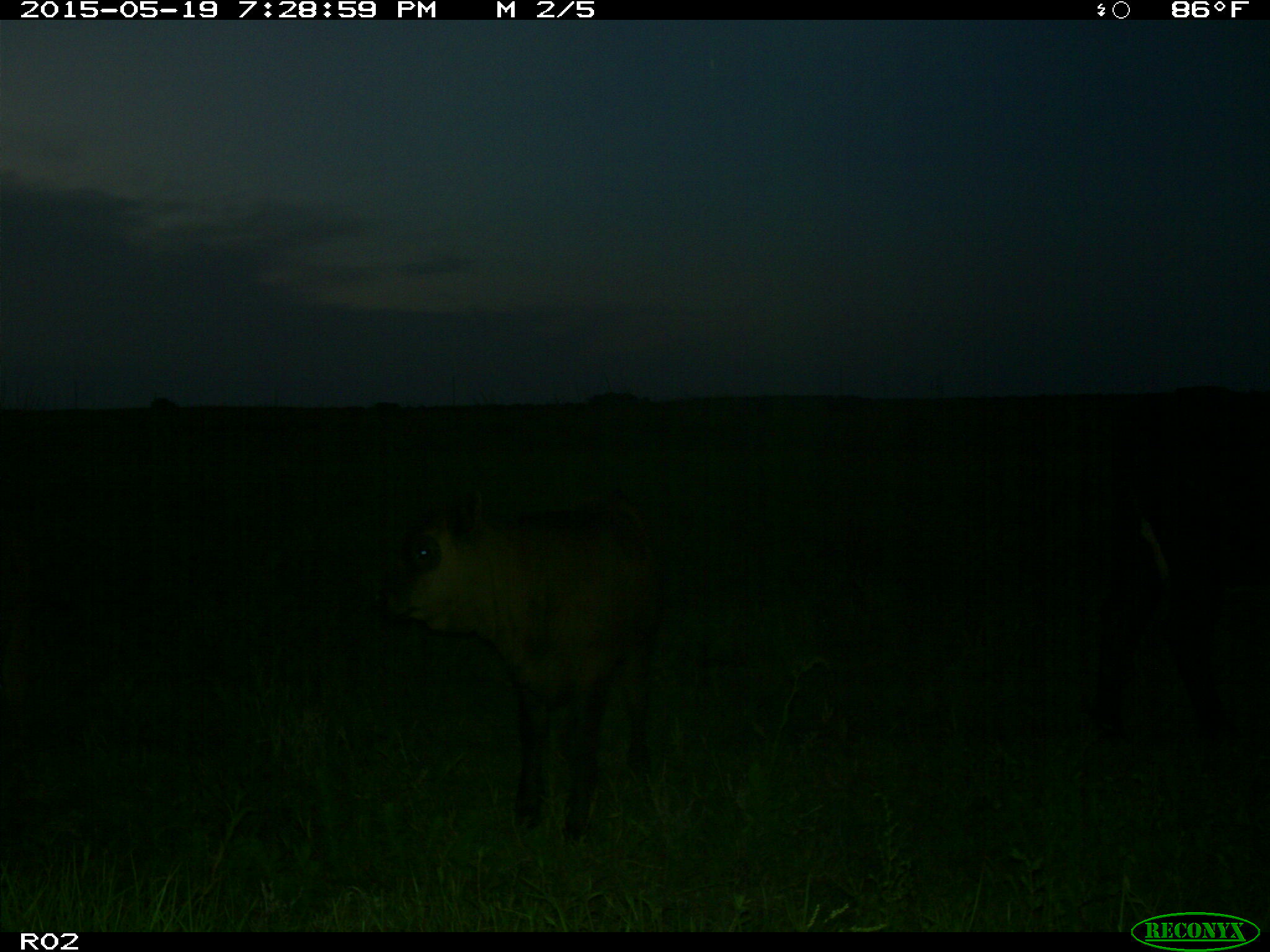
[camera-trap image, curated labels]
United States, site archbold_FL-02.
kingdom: Animalia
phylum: Chordata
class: Mammalia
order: Artiodactyla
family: Bovidae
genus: Bos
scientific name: Bos taurus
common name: domestic cow